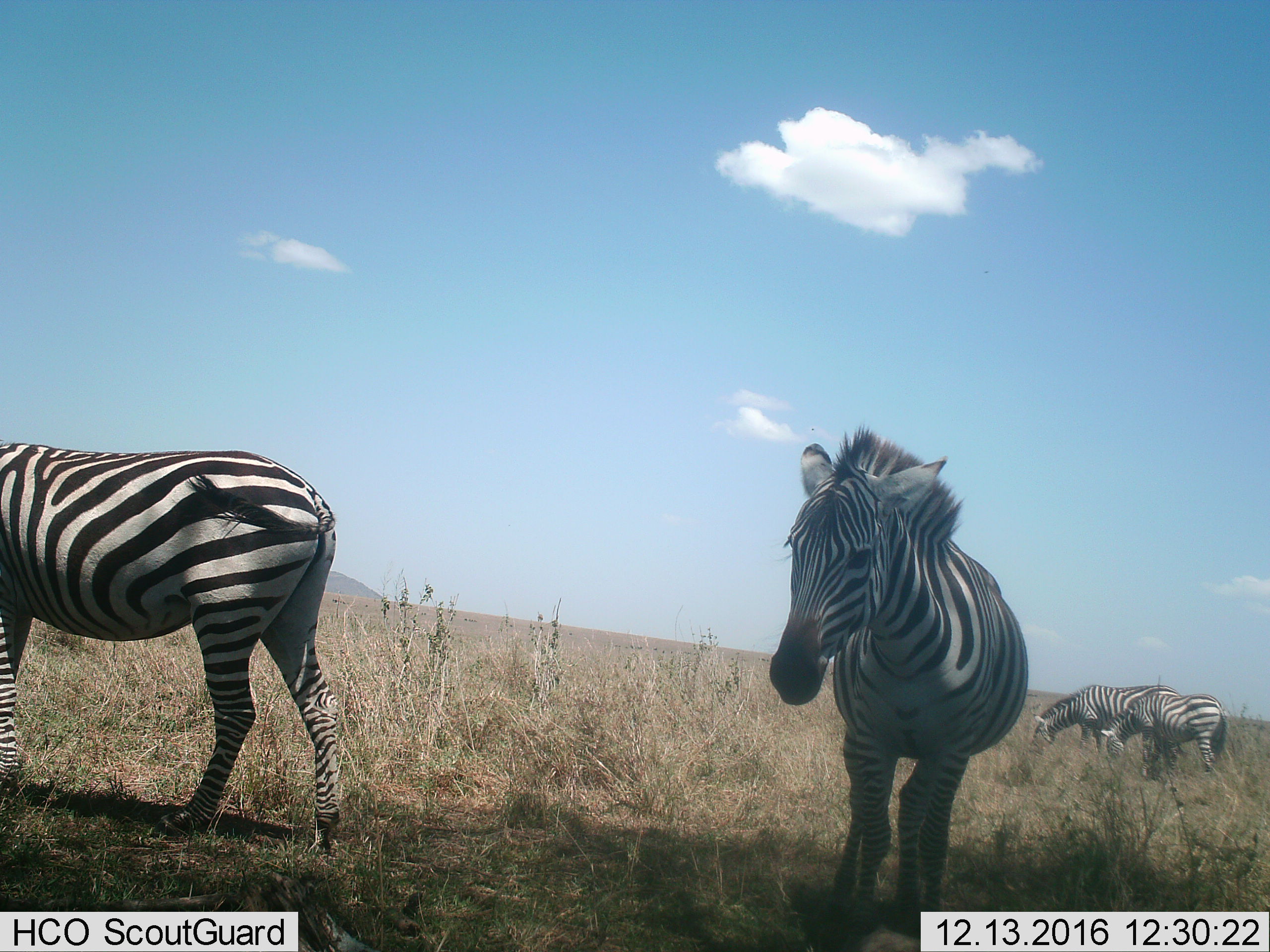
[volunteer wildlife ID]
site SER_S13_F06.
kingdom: Animalia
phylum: Chordata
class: Mammalia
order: Perissodactyla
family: Equidae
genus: Equus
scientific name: Equus quagga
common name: plains zebra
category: zebraplains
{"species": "zebraplains (plains zebra) (Equus quagga)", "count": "4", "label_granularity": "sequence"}